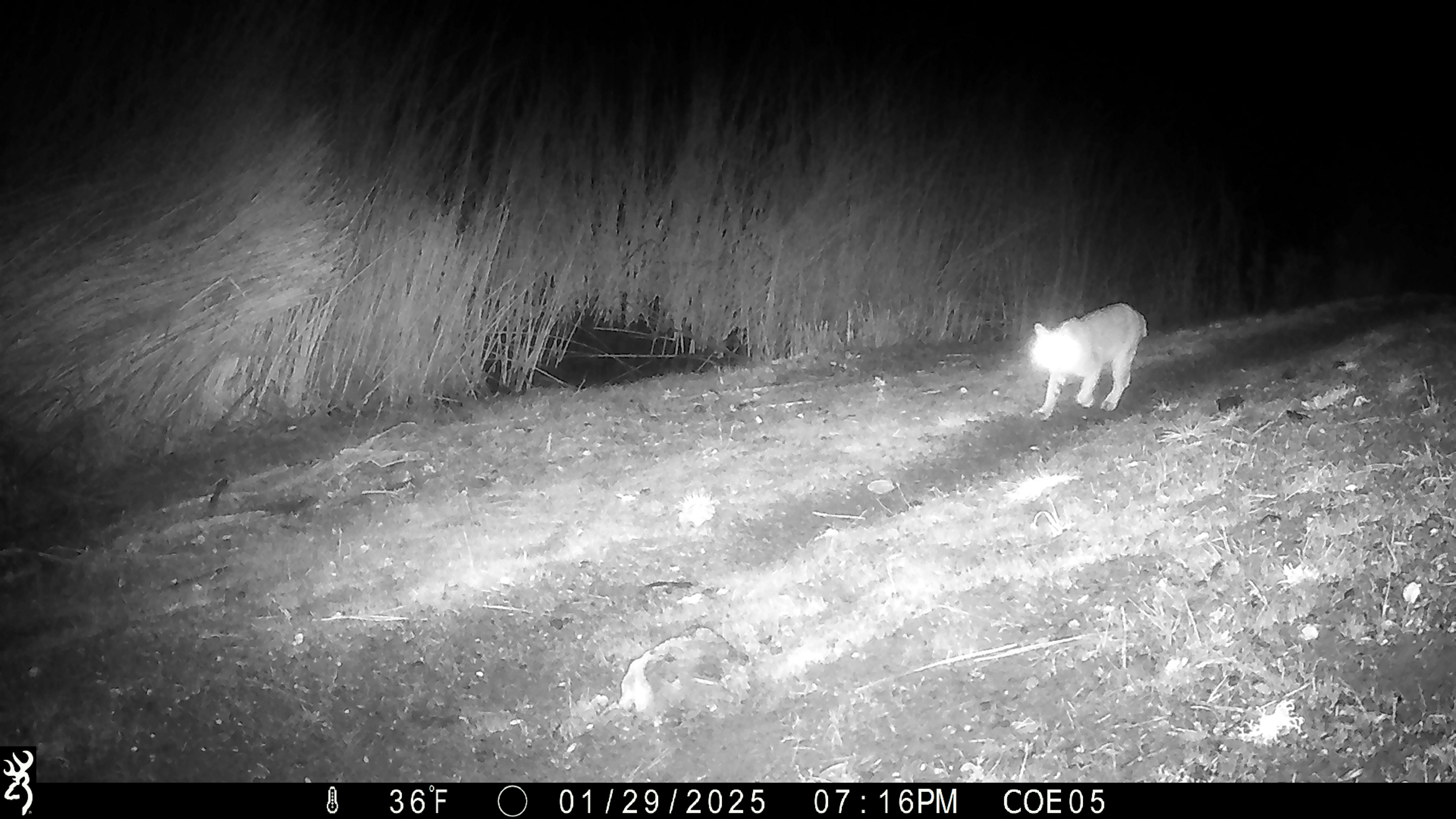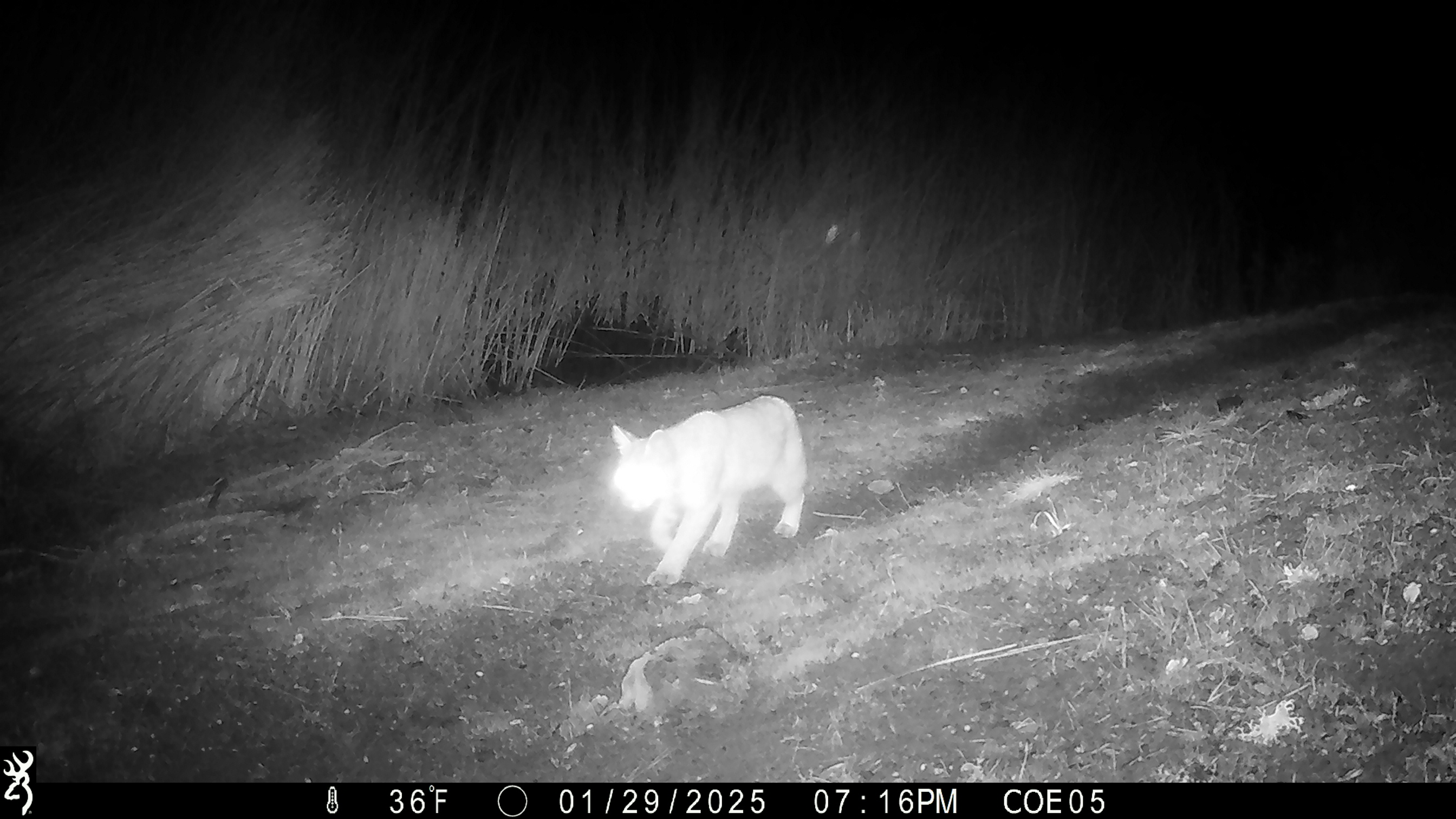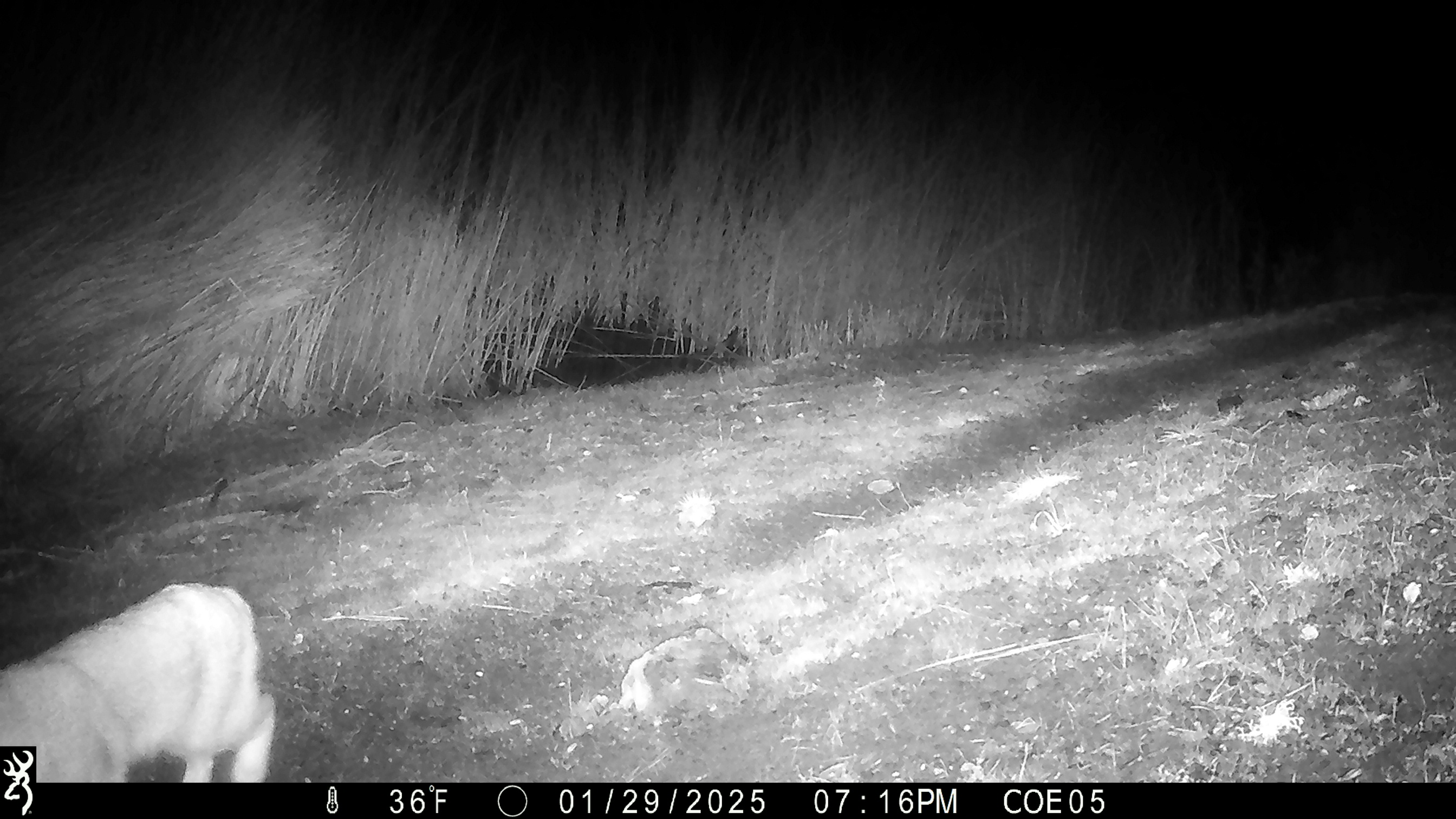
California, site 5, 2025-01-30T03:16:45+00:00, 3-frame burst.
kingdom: Animalia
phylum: Chordata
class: Mammalia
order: Carnivora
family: Felidae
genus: Lynx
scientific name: Lynx rufus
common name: bobcat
Bobcat (Lynx rufus).